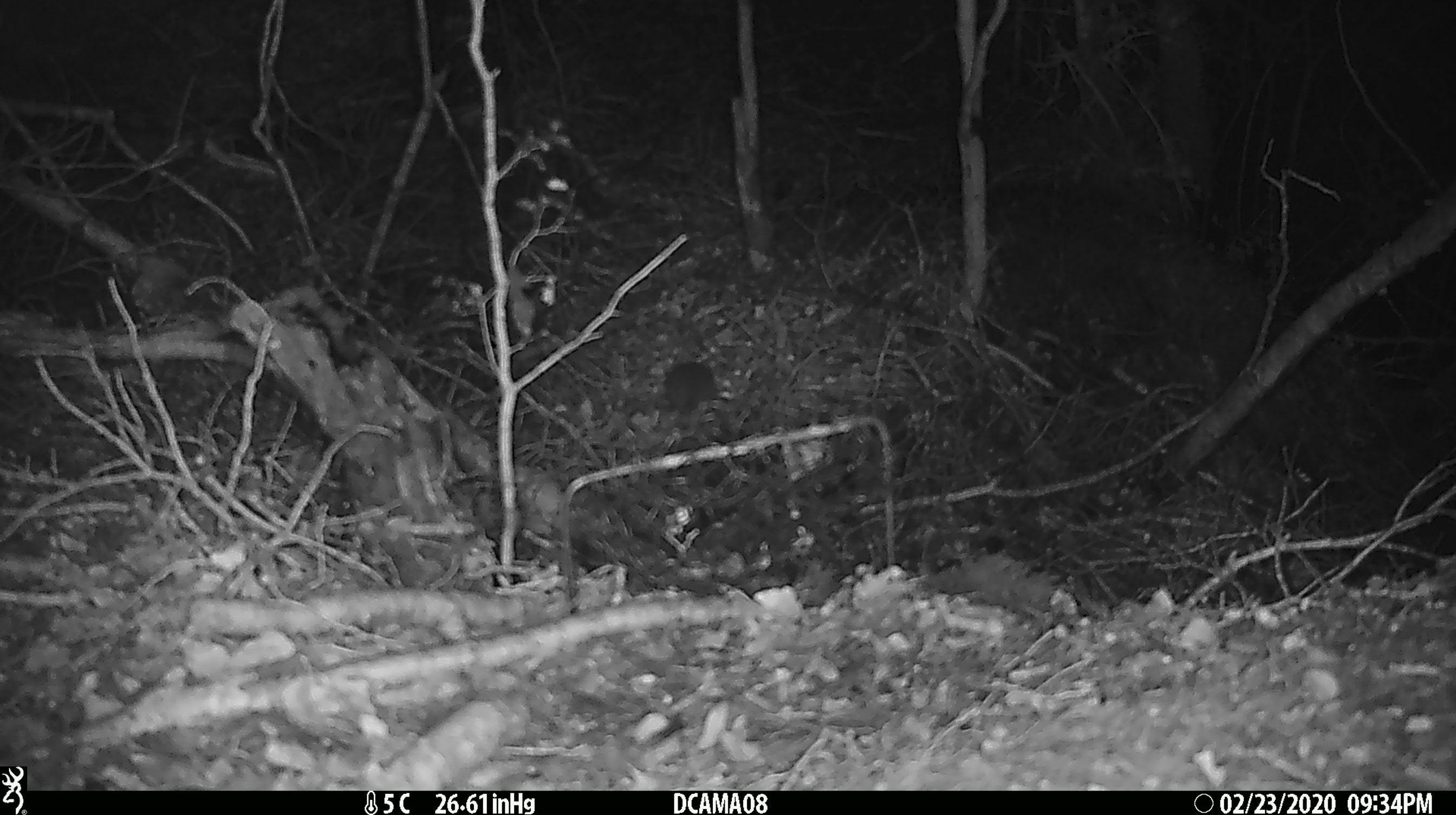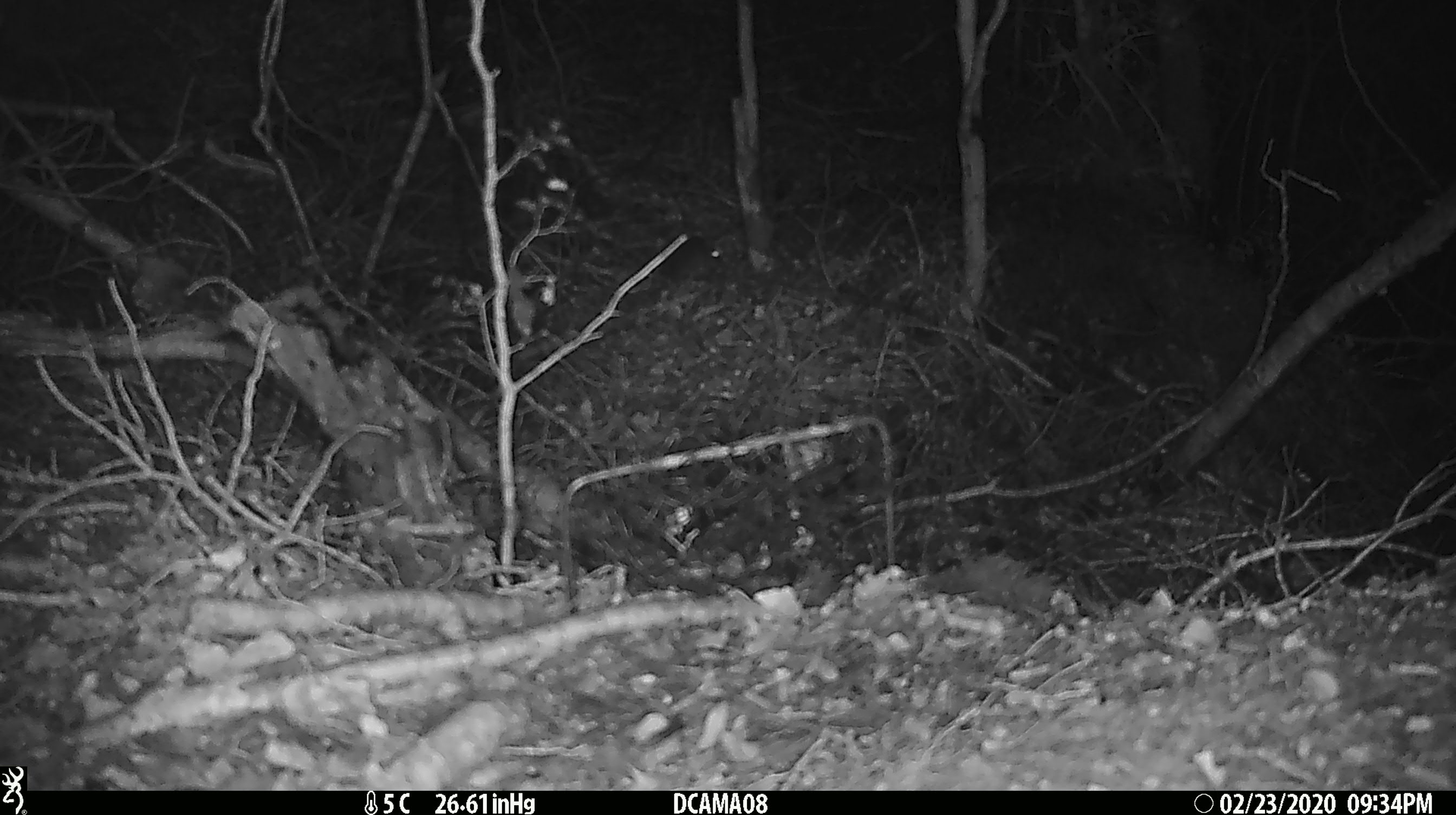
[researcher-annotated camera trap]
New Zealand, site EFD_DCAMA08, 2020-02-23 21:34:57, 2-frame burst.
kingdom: Animalia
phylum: Chordata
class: Mammalia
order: Rodentia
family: Muridae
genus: Mus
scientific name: Mus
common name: mouse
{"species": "mouse (Mus)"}